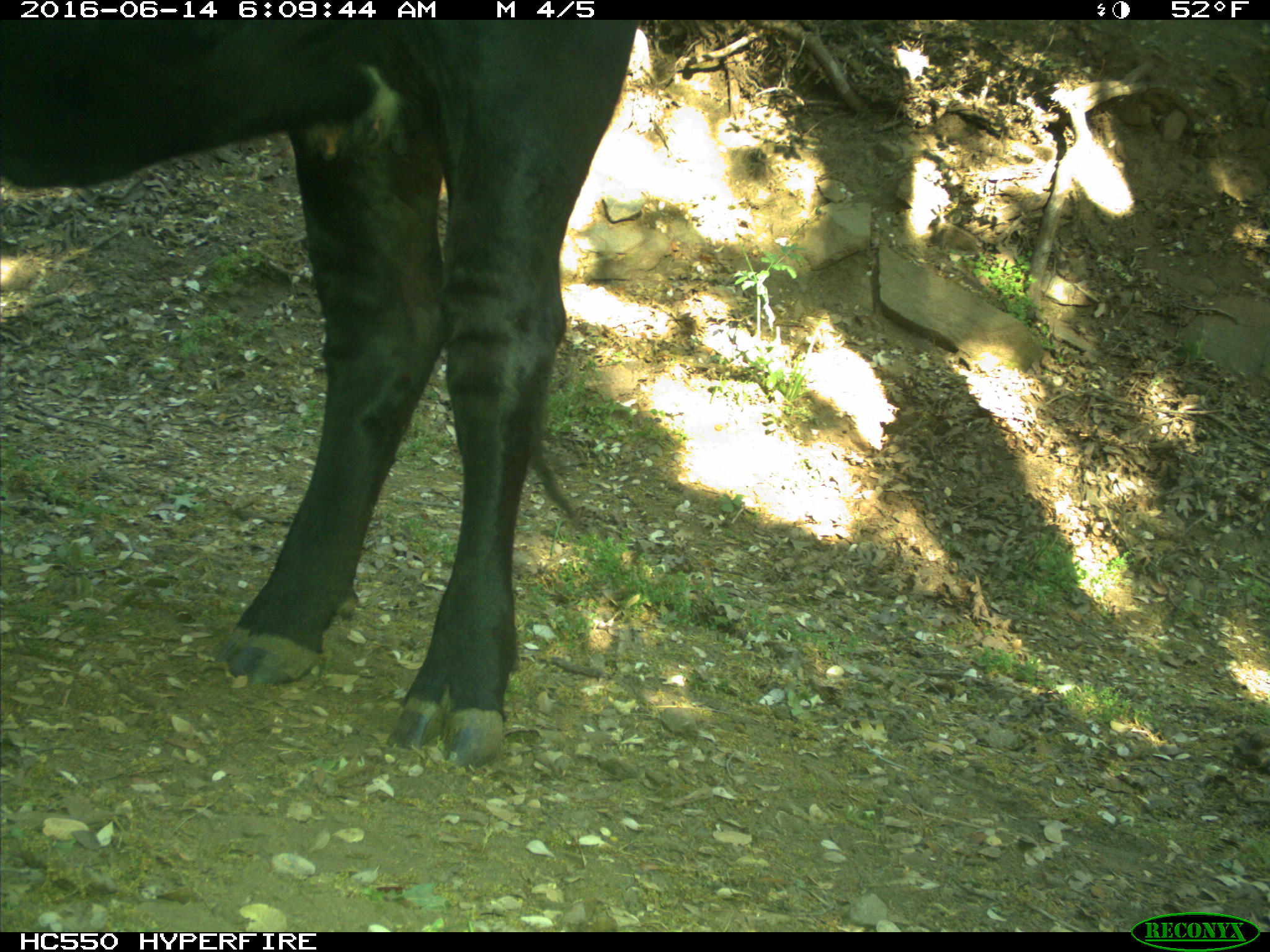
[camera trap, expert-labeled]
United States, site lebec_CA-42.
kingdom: Animalia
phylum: Chordata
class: Mammalia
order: Artiodactyla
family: Bovidae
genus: Bos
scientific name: Bos taurus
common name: domestic cow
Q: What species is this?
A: Bos taurus (domestic cow).